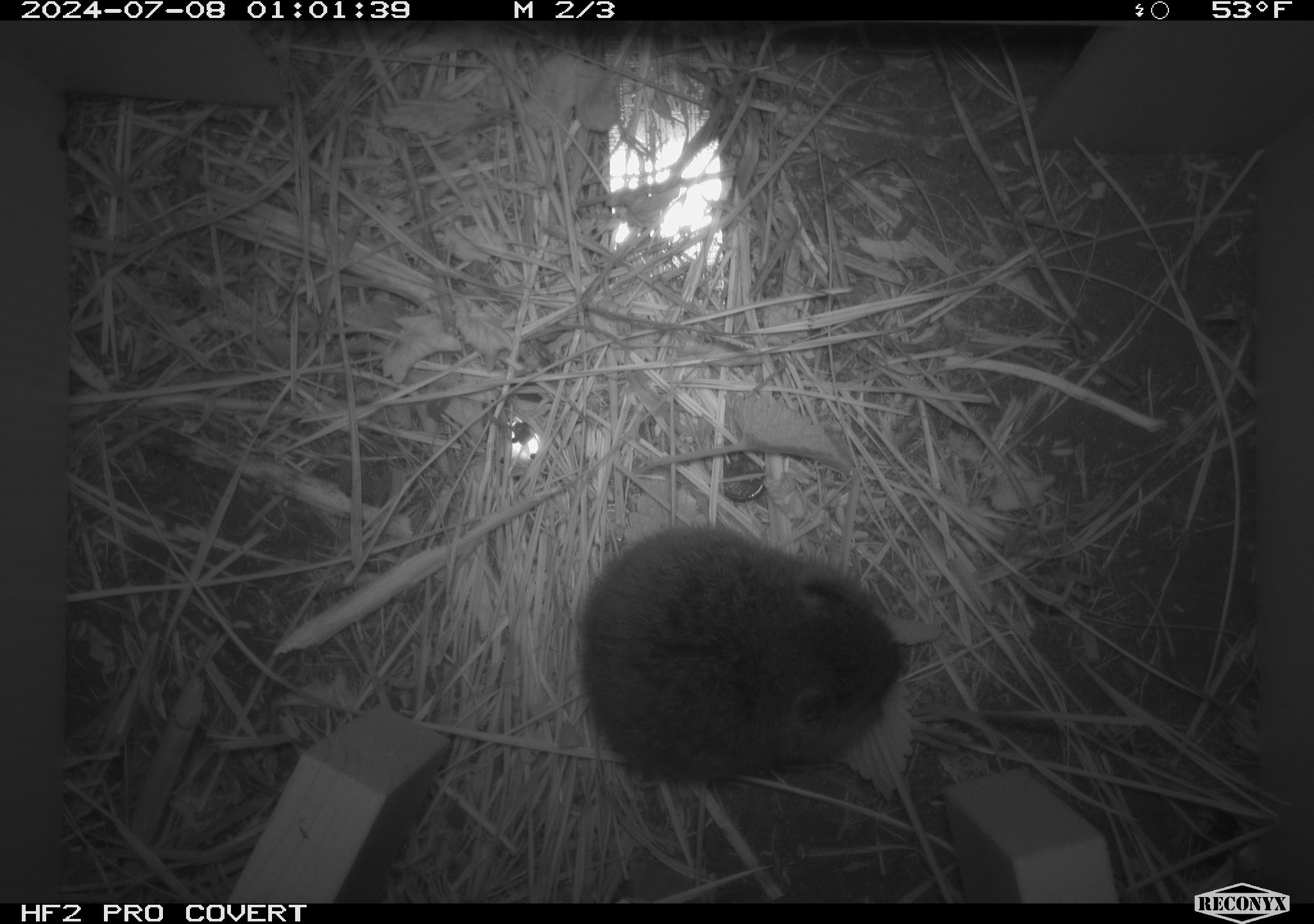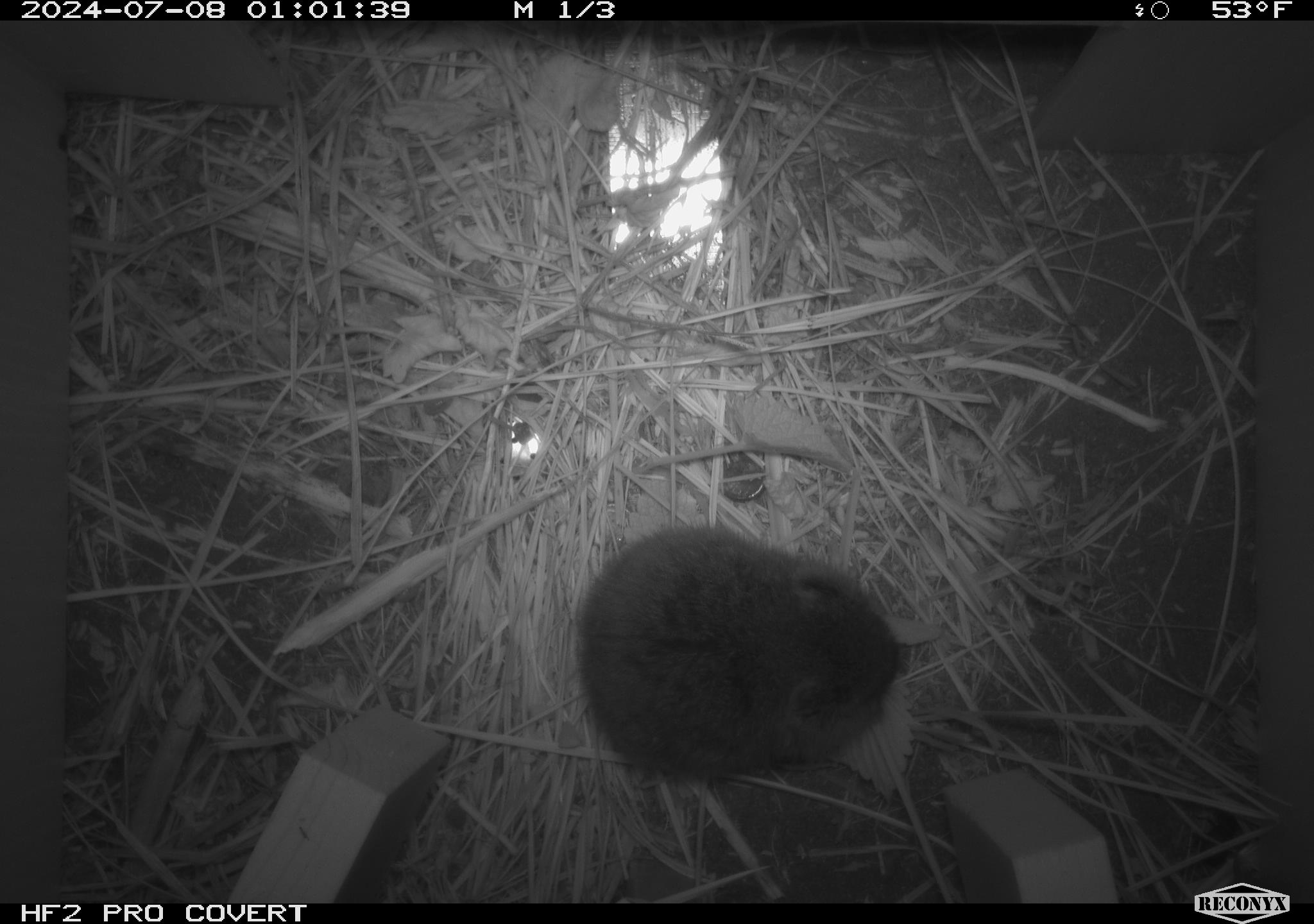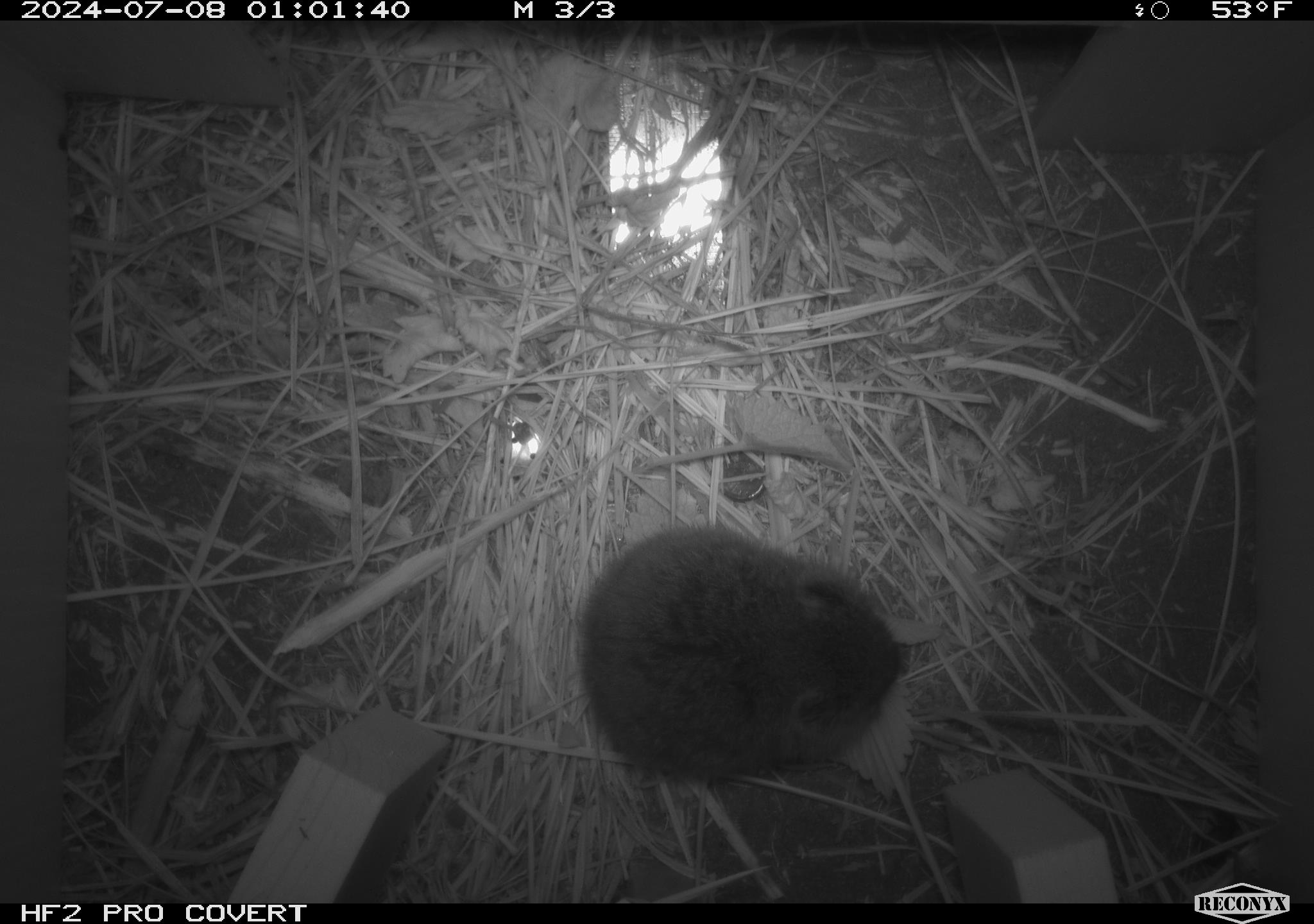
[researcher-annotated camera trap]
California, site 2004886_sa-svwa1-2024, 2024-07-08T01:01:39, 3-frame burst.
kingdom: Animalia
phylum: Chordata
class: Mammalia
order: Rodentia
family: Cricetidae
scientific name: Arvicolinae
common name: voles, lemmings, and muskrats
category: arvicolinae subfamily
Arvicolinae subfamily (voles, lemmings, and muskrats) (Arvicolinae).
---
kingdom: Animalia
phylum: Arthropoda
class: Malacostraca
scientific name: Malacostraca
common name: amphipods, crabs, isopods, krill, lobsters and shrimps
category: malacostracan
Malacostracan (amphipods, crabs, isopods, krill, lobsters and shrimps) (Malacostraca).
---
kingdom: Animalia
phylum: Arthropoda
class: Insecta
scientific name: Insecta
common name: insect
Insect (Insecta).